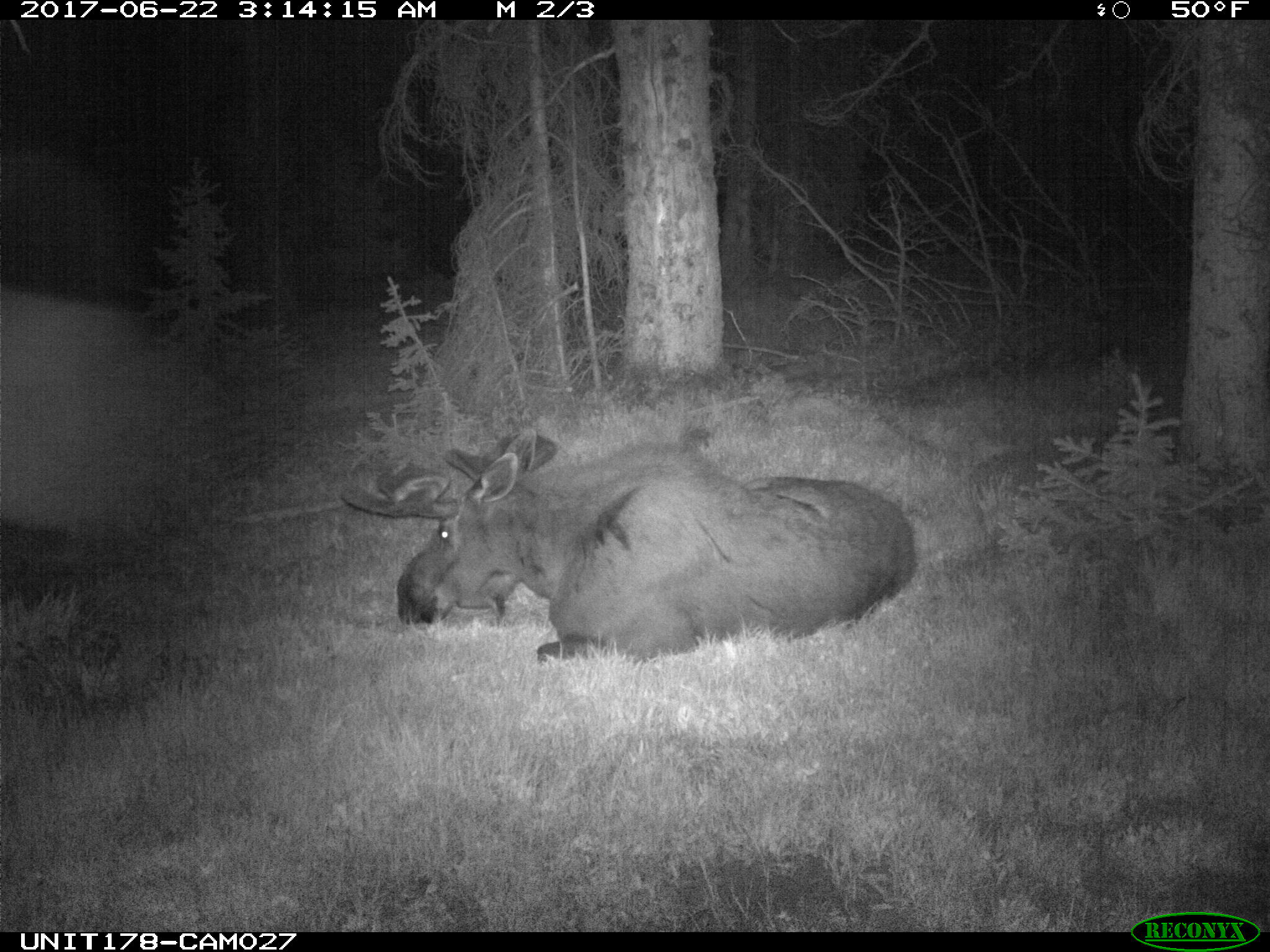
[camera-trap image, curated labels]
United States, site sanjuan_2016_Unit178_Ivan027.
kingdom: Animalia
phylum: Chordata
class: Mammalia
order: Artiodactyla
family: Cervidae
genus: Alces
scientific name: Alces alces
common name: moose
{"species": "Alces alces (moose)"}